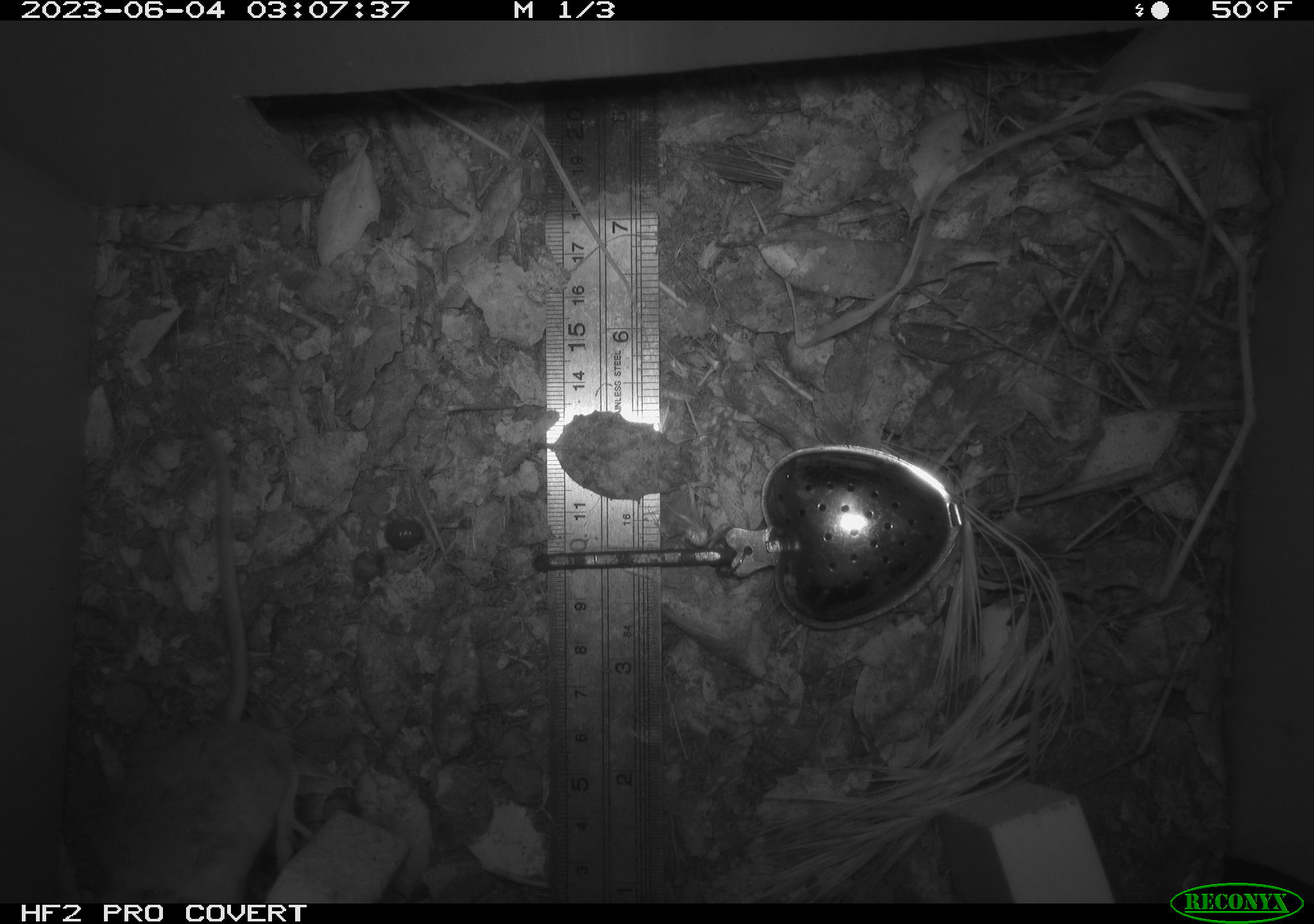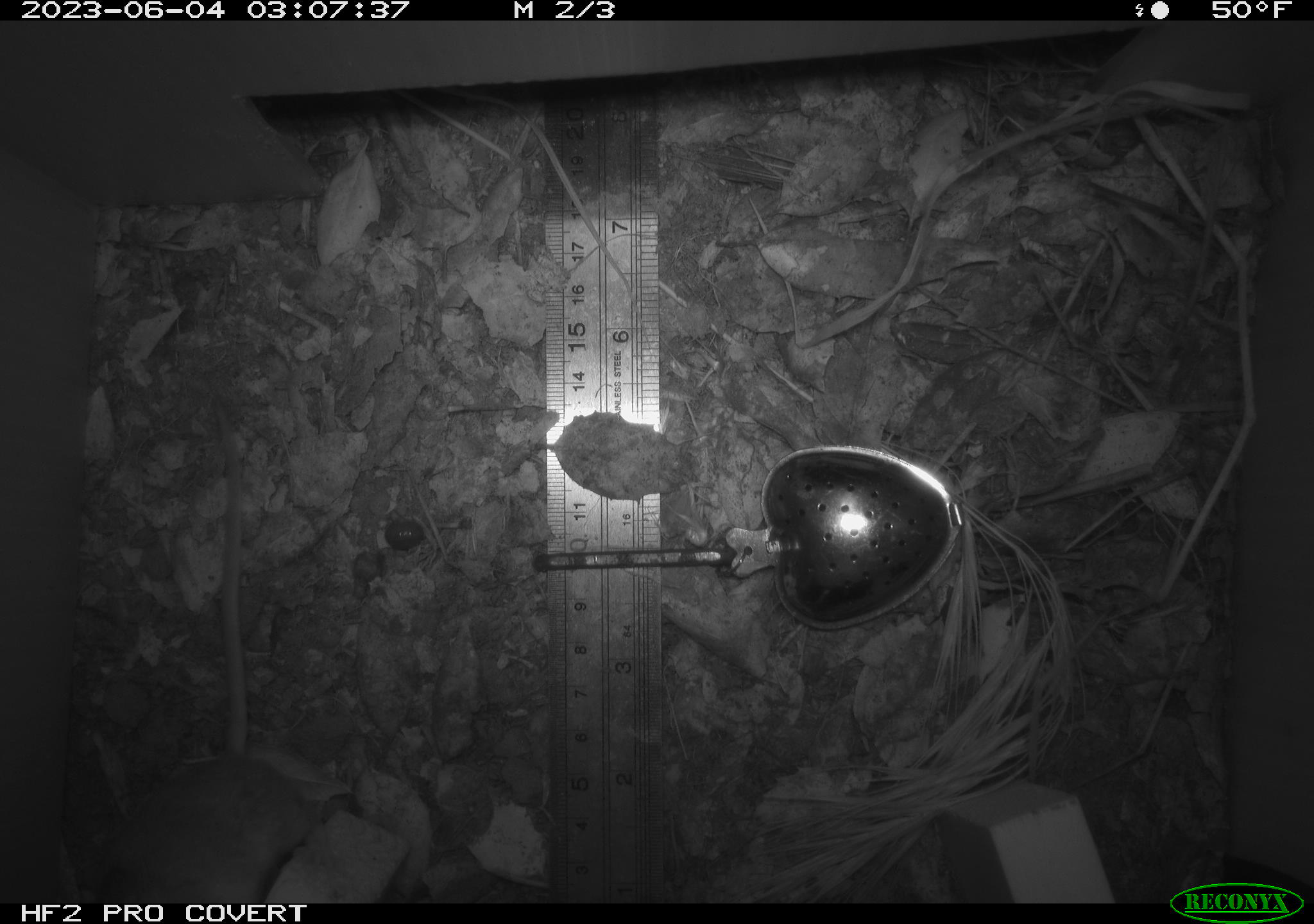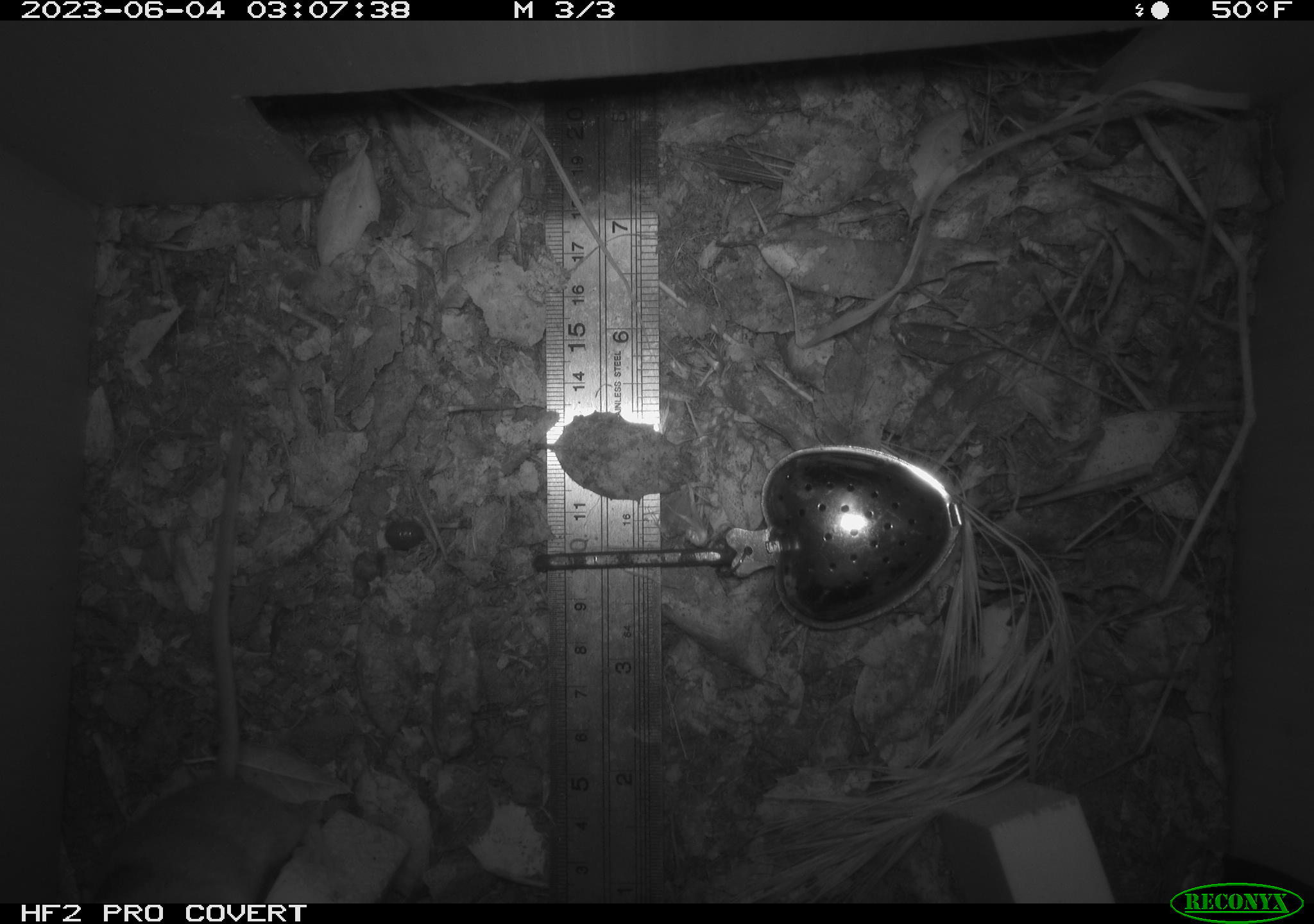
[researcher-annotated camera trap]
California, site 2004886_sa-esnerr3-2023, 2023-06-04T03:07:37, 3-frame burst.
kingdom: Animalia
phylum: Chordata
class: Mammalia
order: Rodentia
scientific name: Rodentia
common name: mouse species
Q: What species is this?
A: Mouse species (Rodentia).